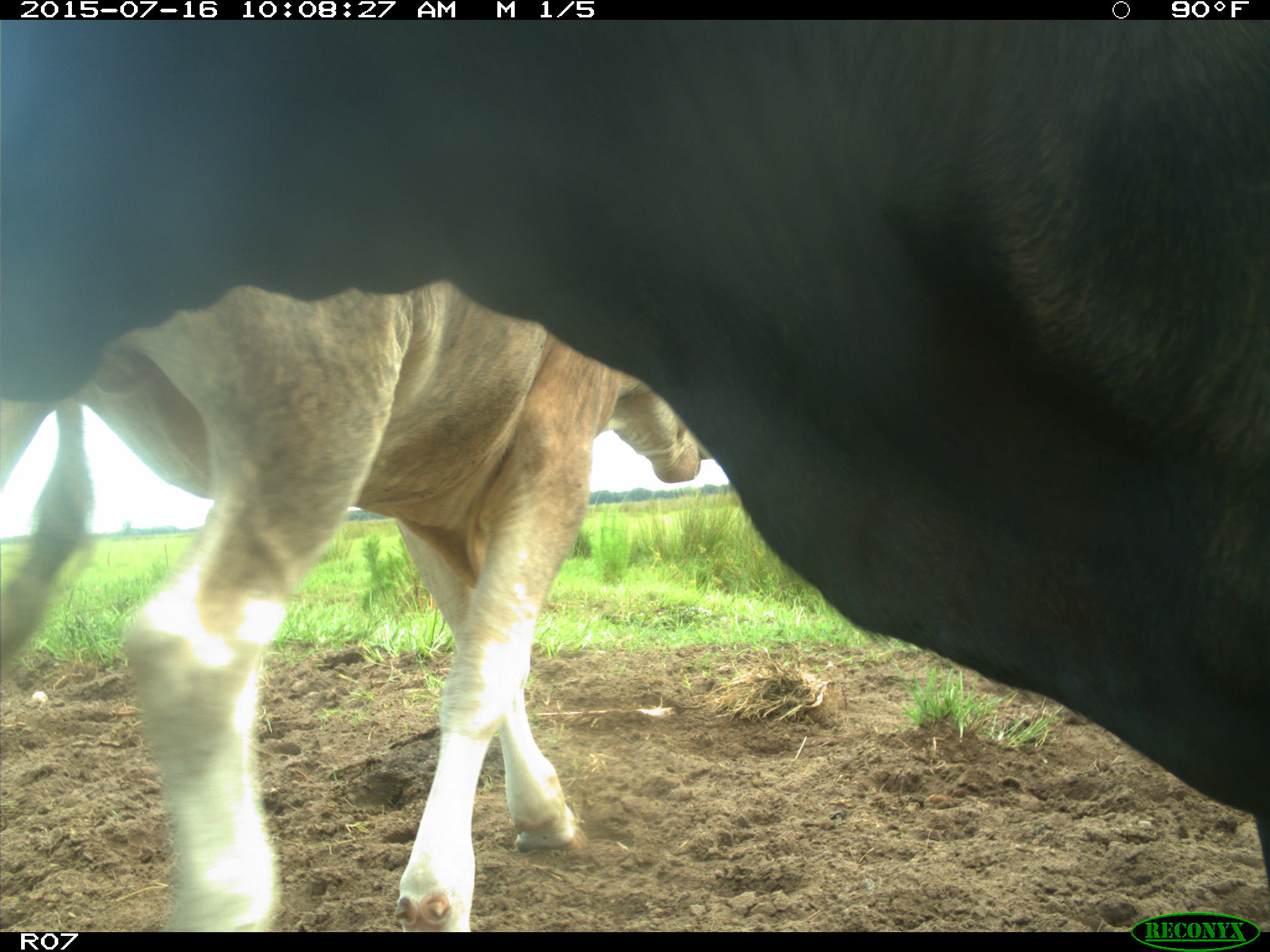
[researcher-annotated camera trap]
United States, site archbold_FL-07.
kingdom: Animalia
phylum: Chordata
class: Mammalia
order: Artiodactyla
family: Bovidae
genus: Bos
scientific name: Bos taurus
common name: domestic cow